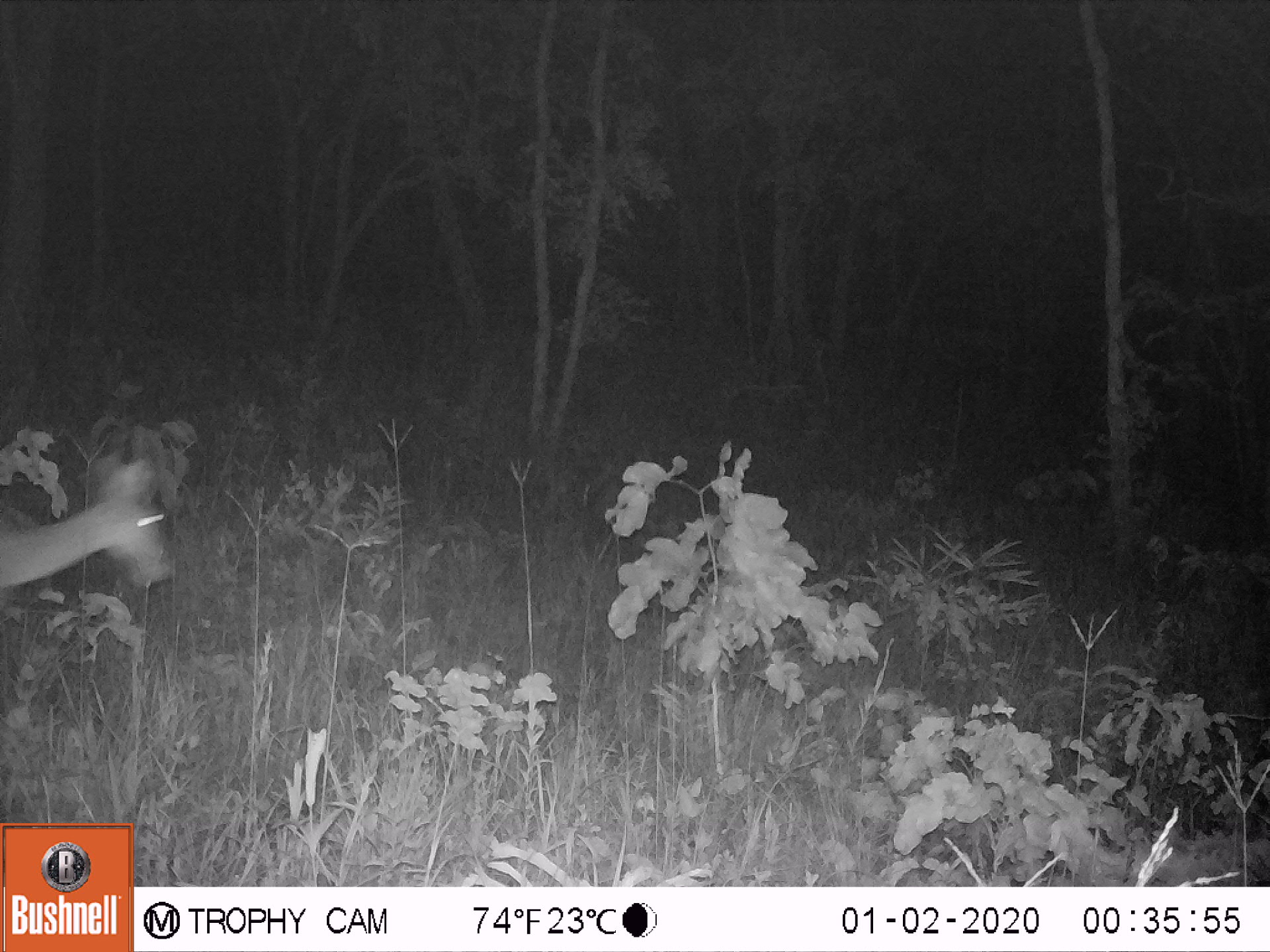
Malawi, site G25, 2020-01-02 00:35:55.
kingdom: Animalia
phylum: Chordata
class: Mammalia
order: Artiodactyla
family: Bovidae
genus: Redunca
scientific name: Redunca arundinum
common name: southern reedbuck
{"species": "southern reedbuck (Redunca arundinum)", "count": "1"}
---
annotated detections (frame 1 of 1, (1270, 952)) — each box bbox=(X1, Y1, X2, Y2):
southern reedbuck: bbox=(2, 444, 184, 605)